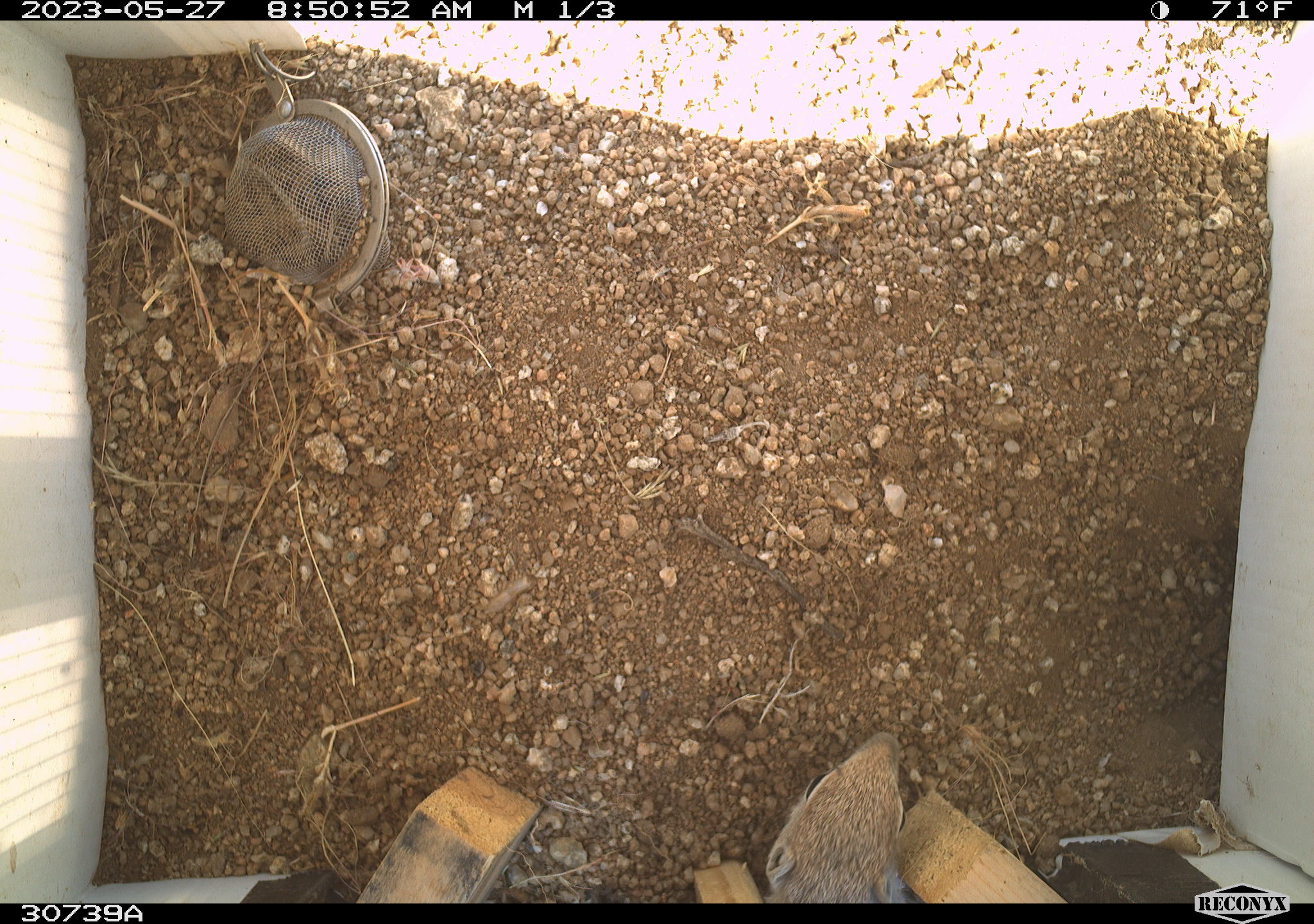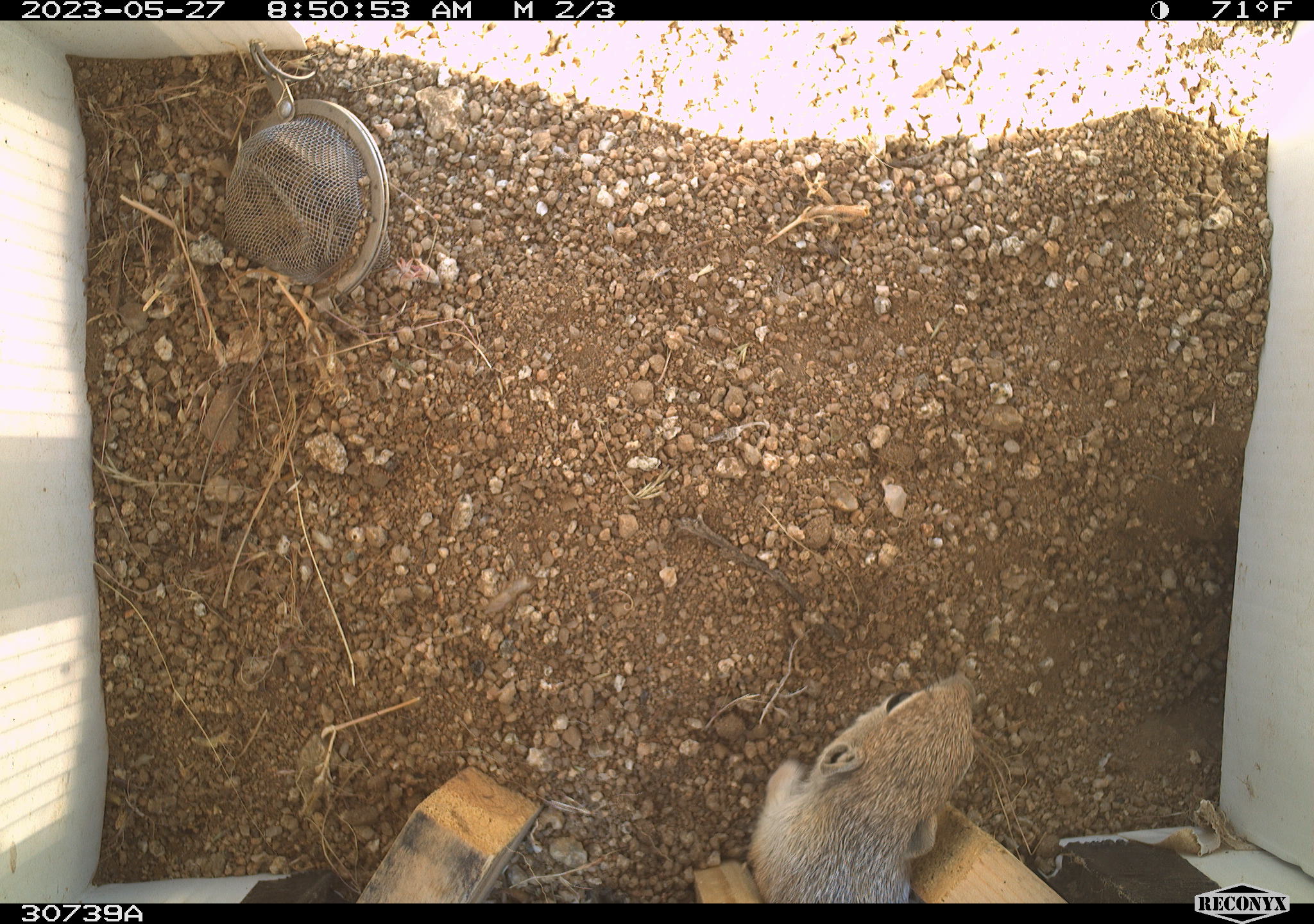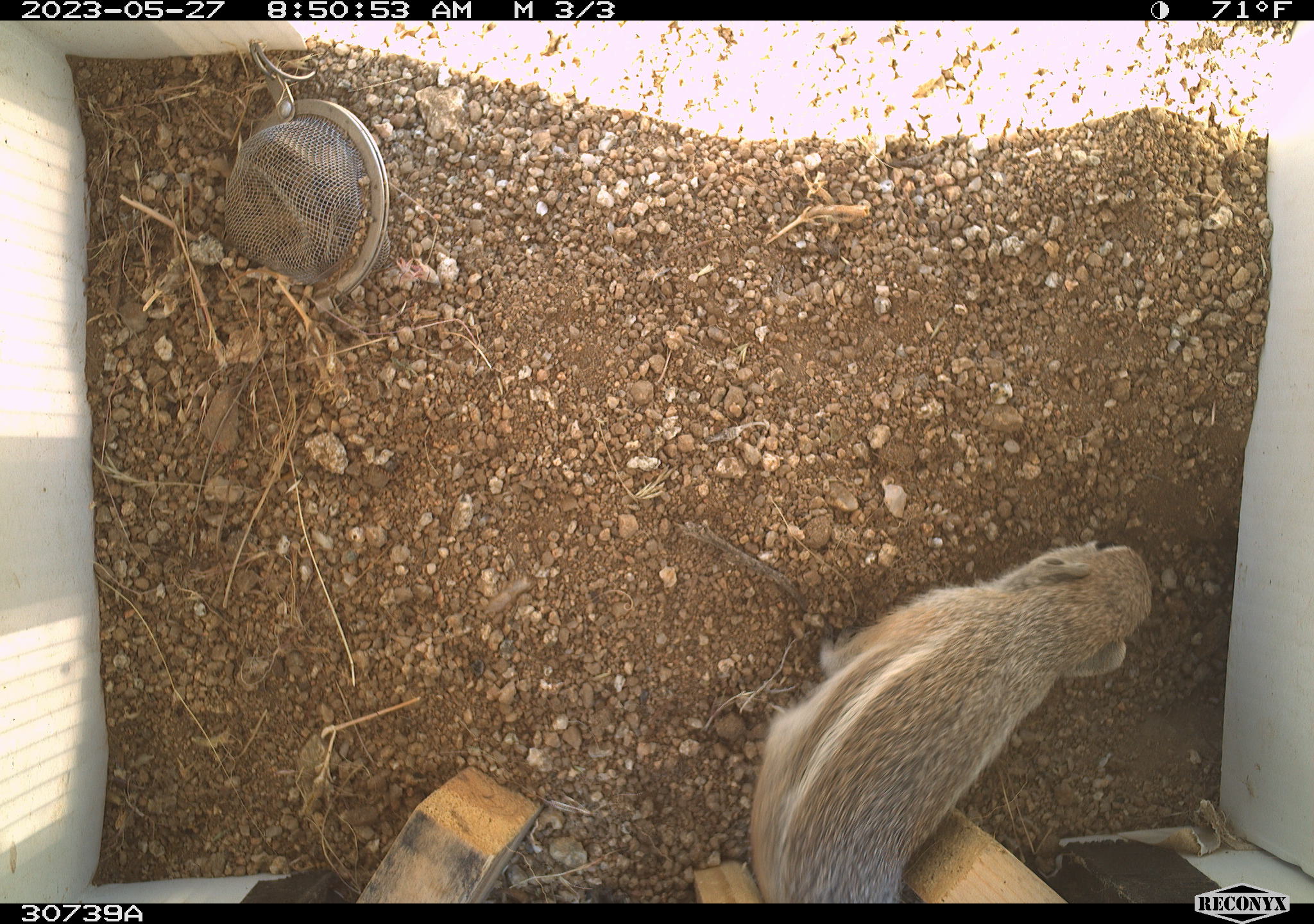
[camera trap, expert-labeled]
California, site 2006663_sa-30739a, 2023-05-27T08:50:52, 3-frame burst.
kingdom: Animalia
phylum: Chordata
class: Mammalia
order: Rodentia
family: Sciuridae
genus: Ammospermophilus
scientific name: Ammospermophilus leucurus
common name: white-tailed antelope squirrel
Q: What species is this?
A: White-tailed antelope squirrel (Ammospermophilus leucurus).